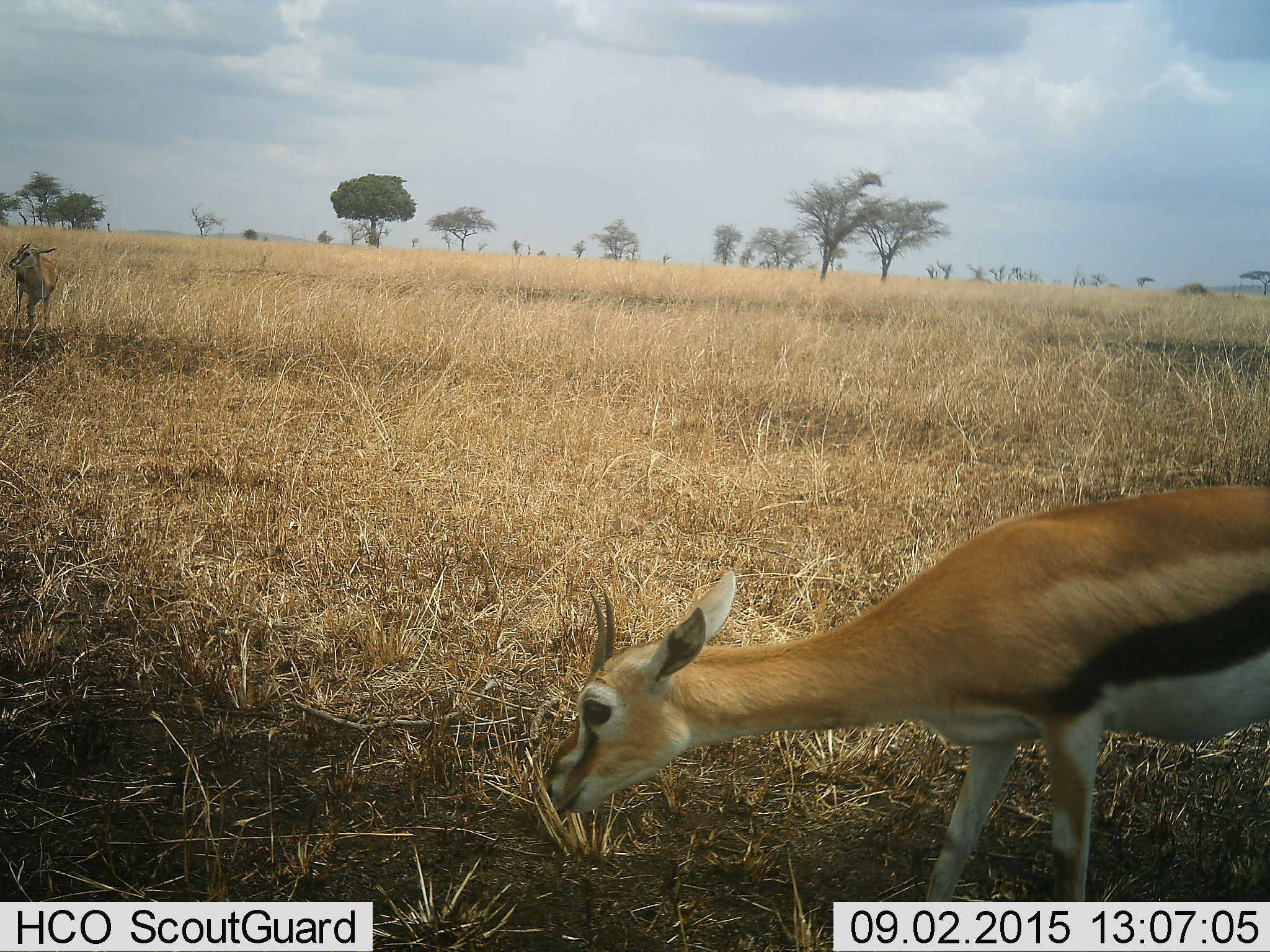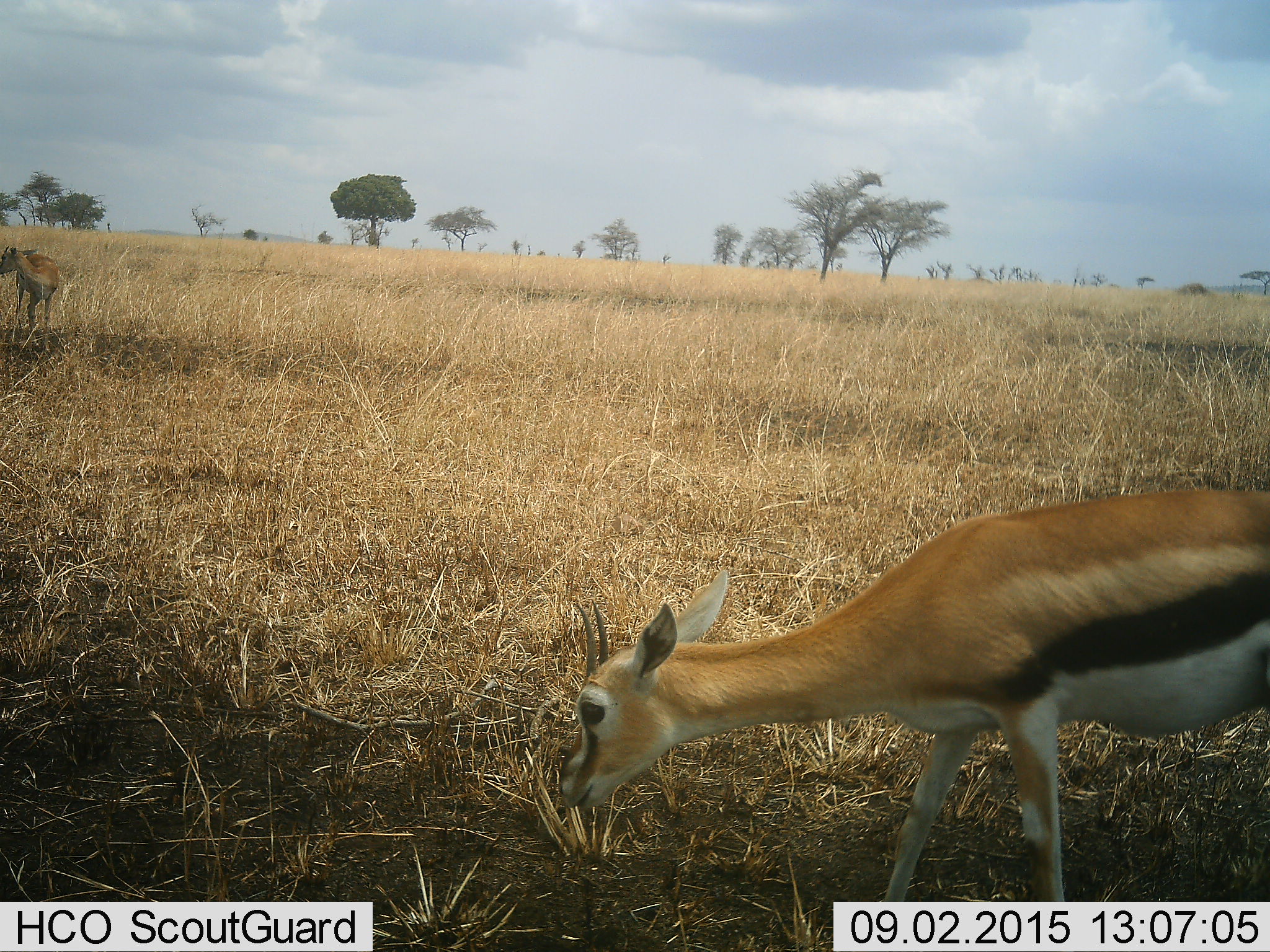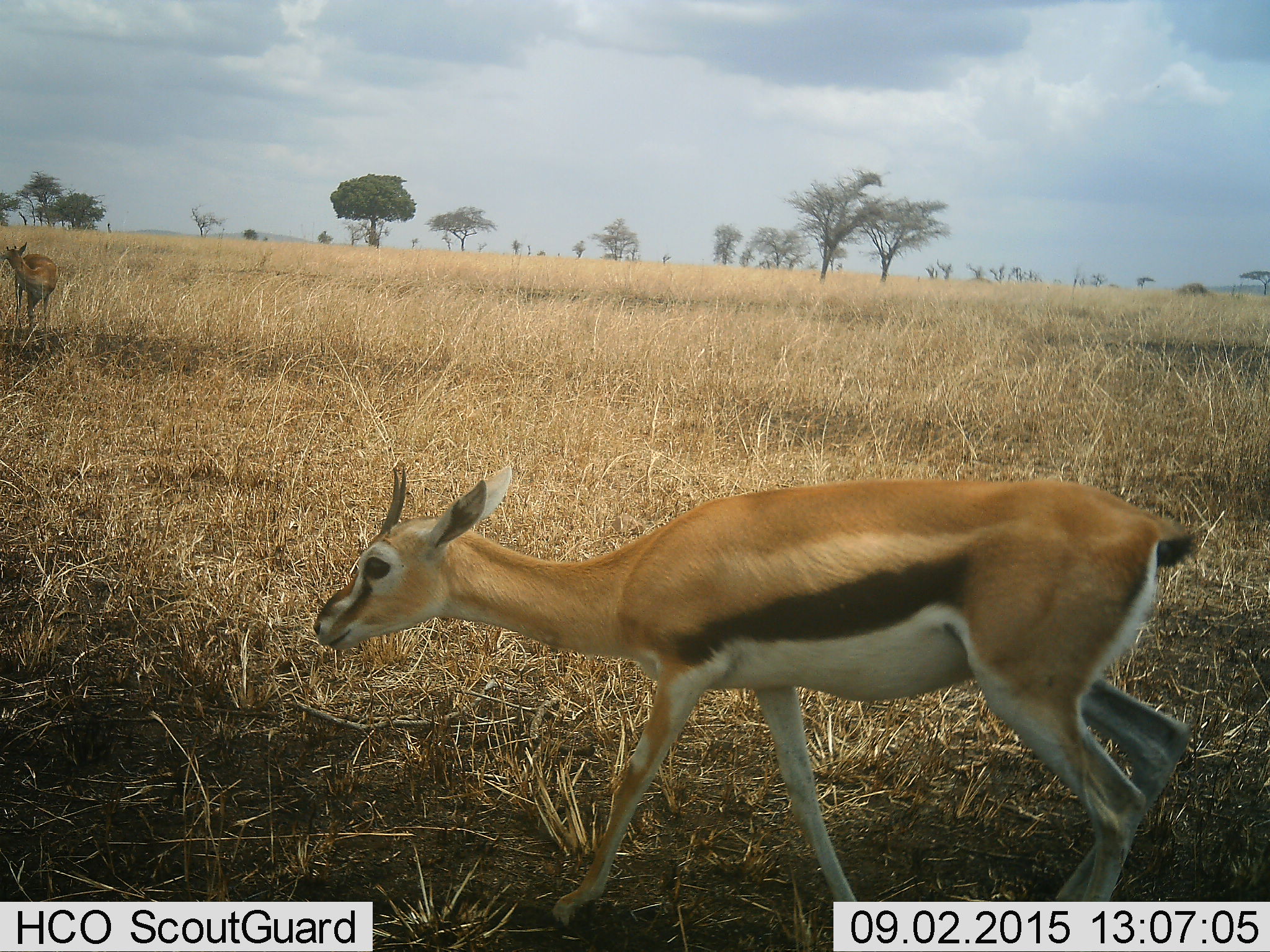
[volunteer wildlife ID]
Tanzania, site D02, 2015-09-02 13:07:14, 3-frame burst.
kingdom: Animalia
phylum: Chordata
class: Mammalia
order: Artiodactyla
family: Bovidae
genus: Eudorcas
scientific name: Eudorcas thomsonii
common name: thomson's gazelle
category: gazellethomsons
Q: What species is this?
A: Gazellethomsons (thomson's gazelle) (Eudorcas thomsonii).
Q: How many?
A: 2.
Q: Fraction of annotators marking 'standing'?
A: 50%.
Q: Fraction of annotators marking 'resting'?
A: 0%.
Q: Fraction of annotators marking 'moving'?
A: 62%.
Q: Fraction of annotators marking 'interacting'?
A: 0%.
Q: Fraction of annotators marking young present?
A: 12%.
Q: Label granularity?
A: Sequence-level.